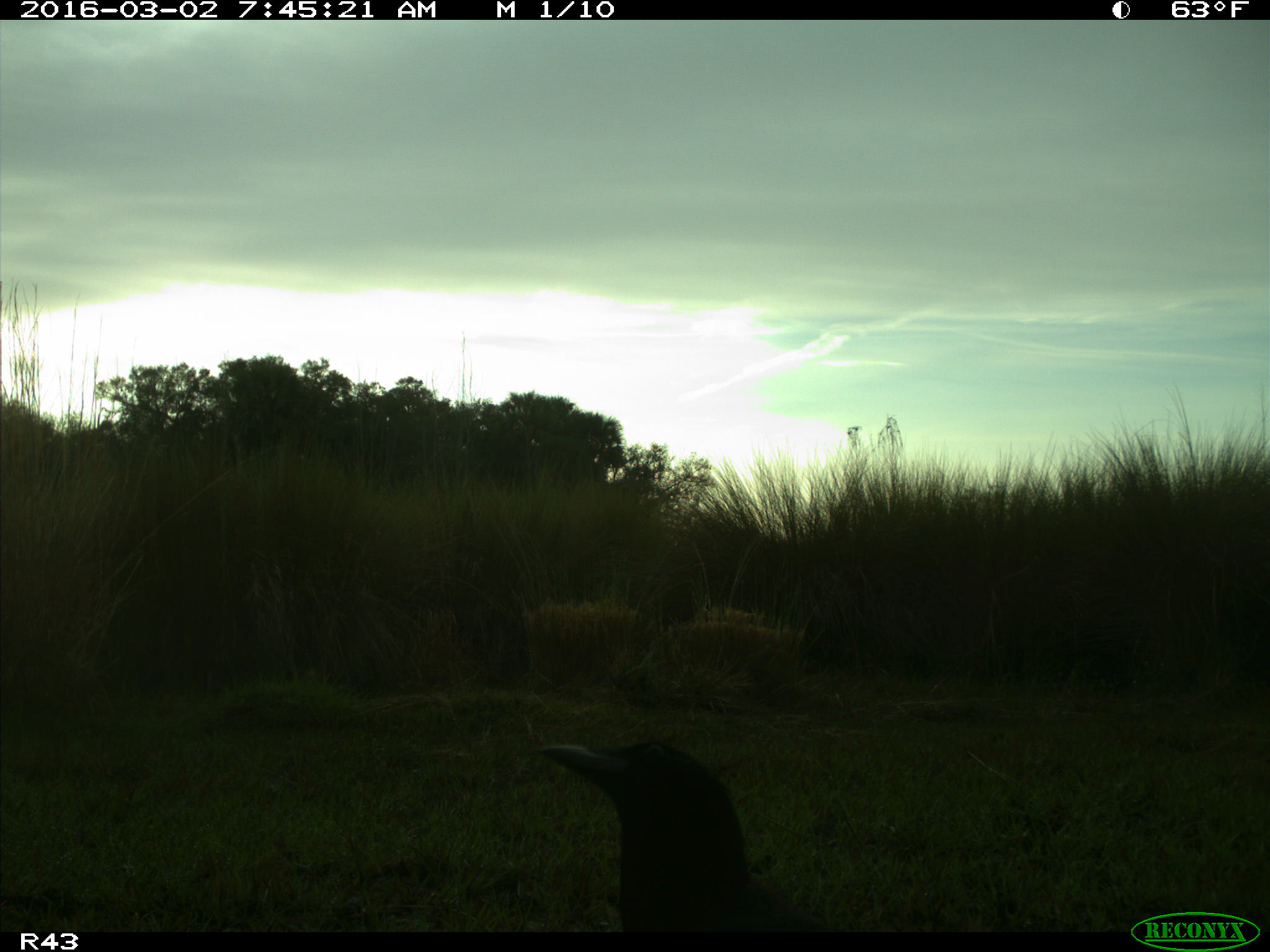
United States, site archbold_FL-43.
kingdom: Animalia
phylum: Chordata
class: Aves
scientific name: Aves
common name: birds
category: unidentified bird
Unidentified bird (birds) (Aves).